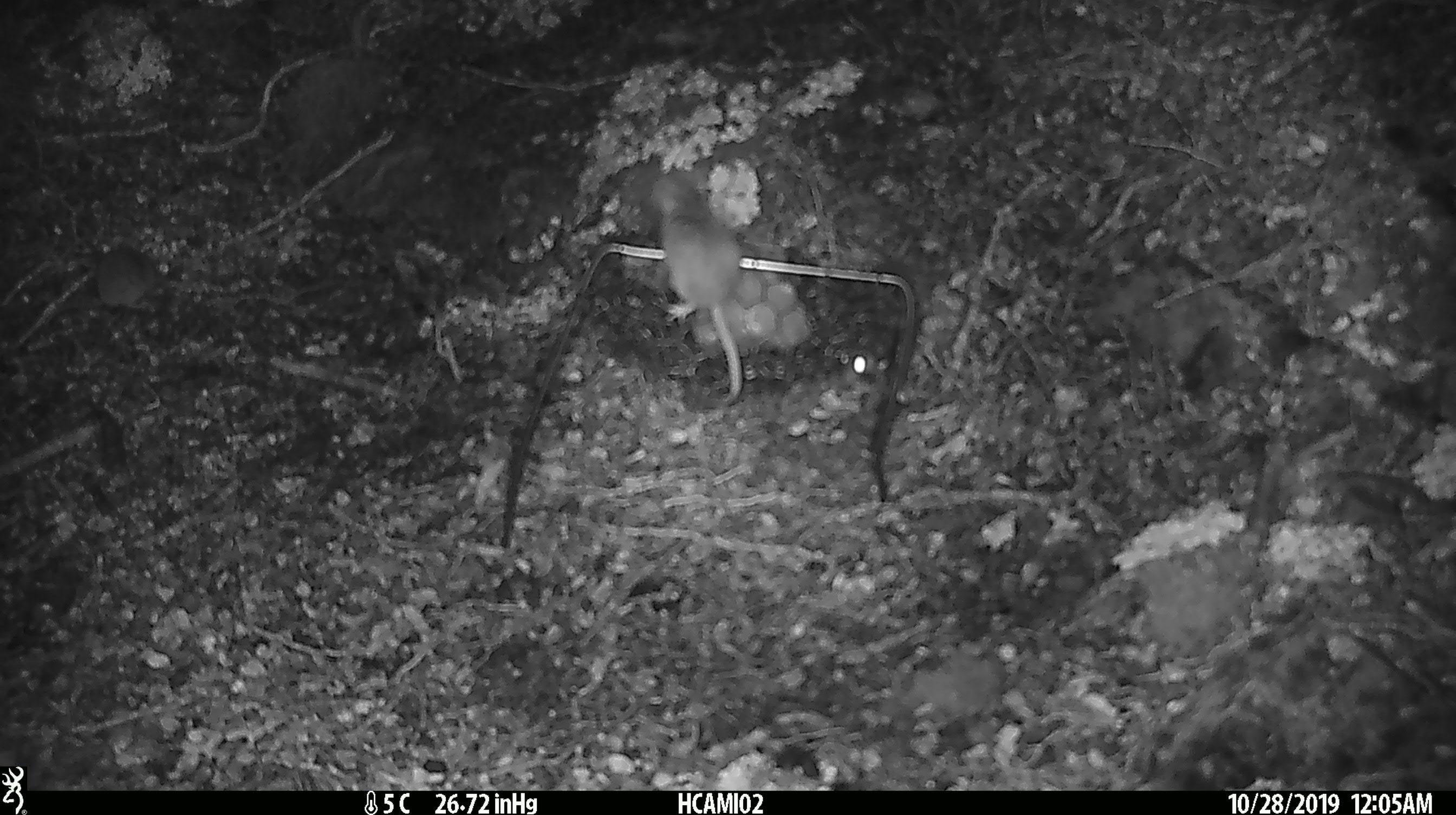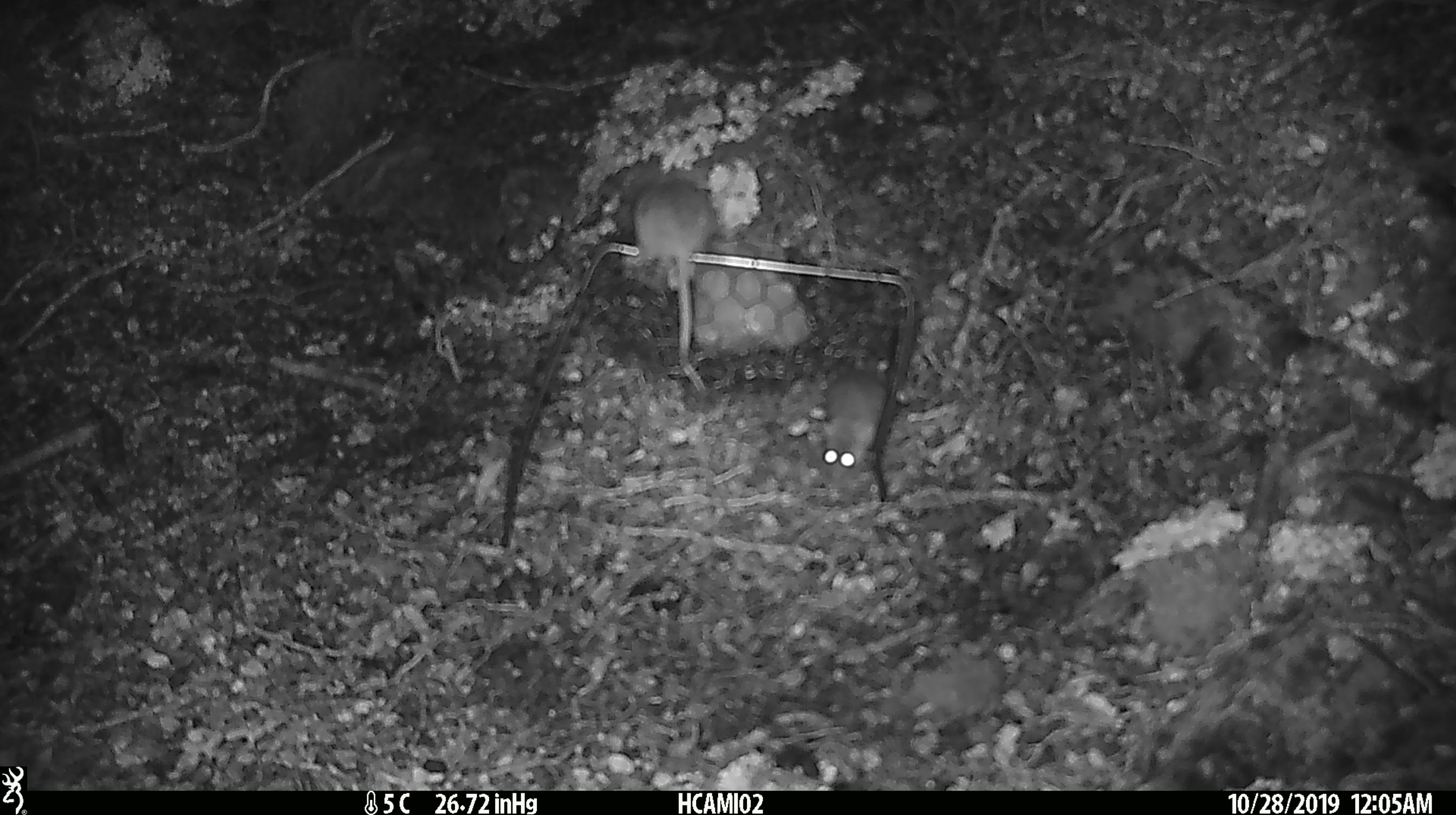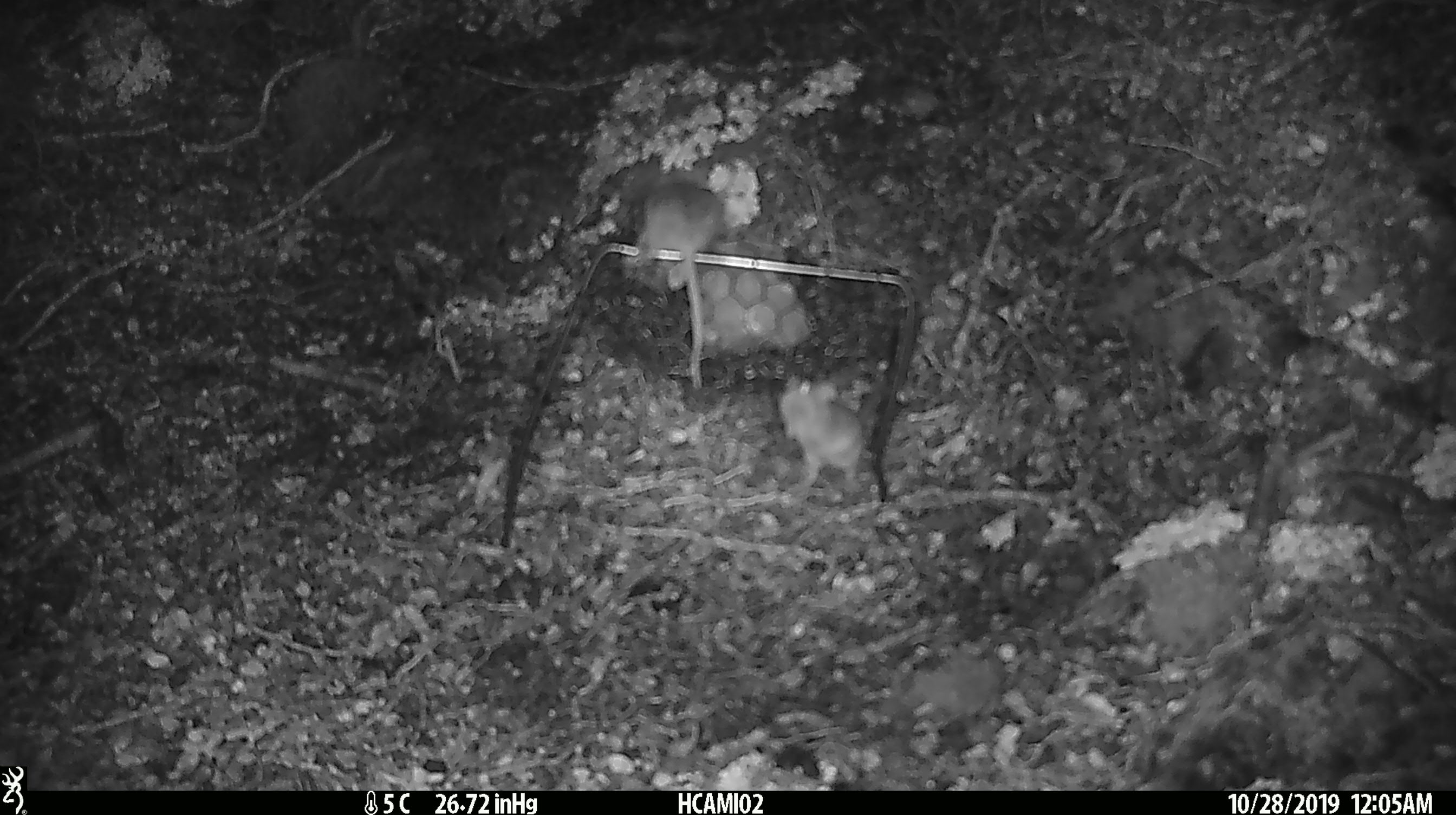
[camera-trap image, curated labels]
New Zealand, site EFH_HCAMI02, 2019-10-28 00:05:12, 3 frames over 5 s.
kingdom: Animalia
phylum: Chordata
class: Mammalia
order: Rodentia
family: Muridae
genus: Mus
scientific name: Mus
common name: mouse